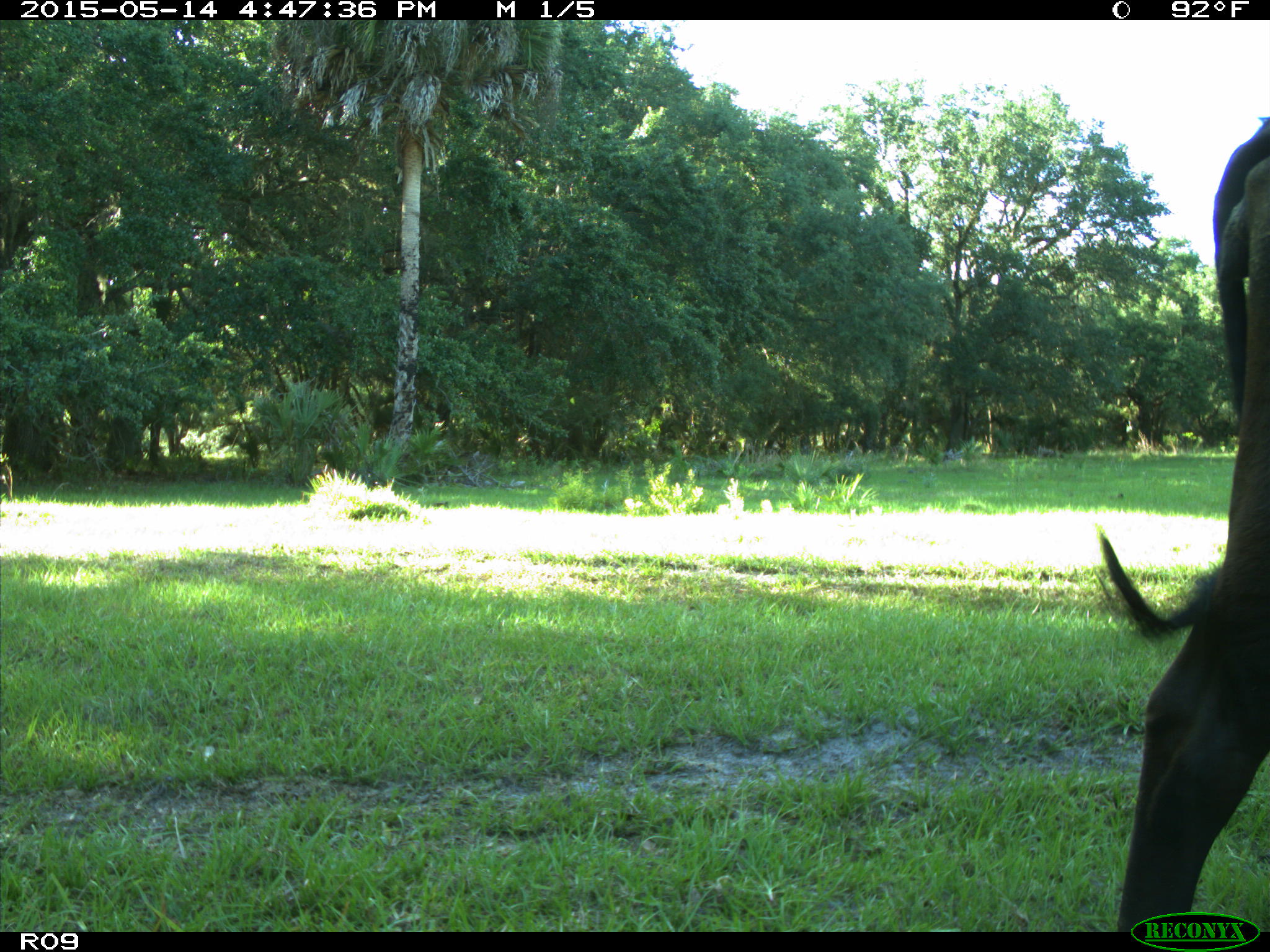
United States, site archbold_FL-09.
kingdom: Animalia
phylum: Chordata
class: Mammalia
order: Artiodactyla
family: Bovidae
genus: Bos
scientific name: Bos taurus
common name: domestic cow